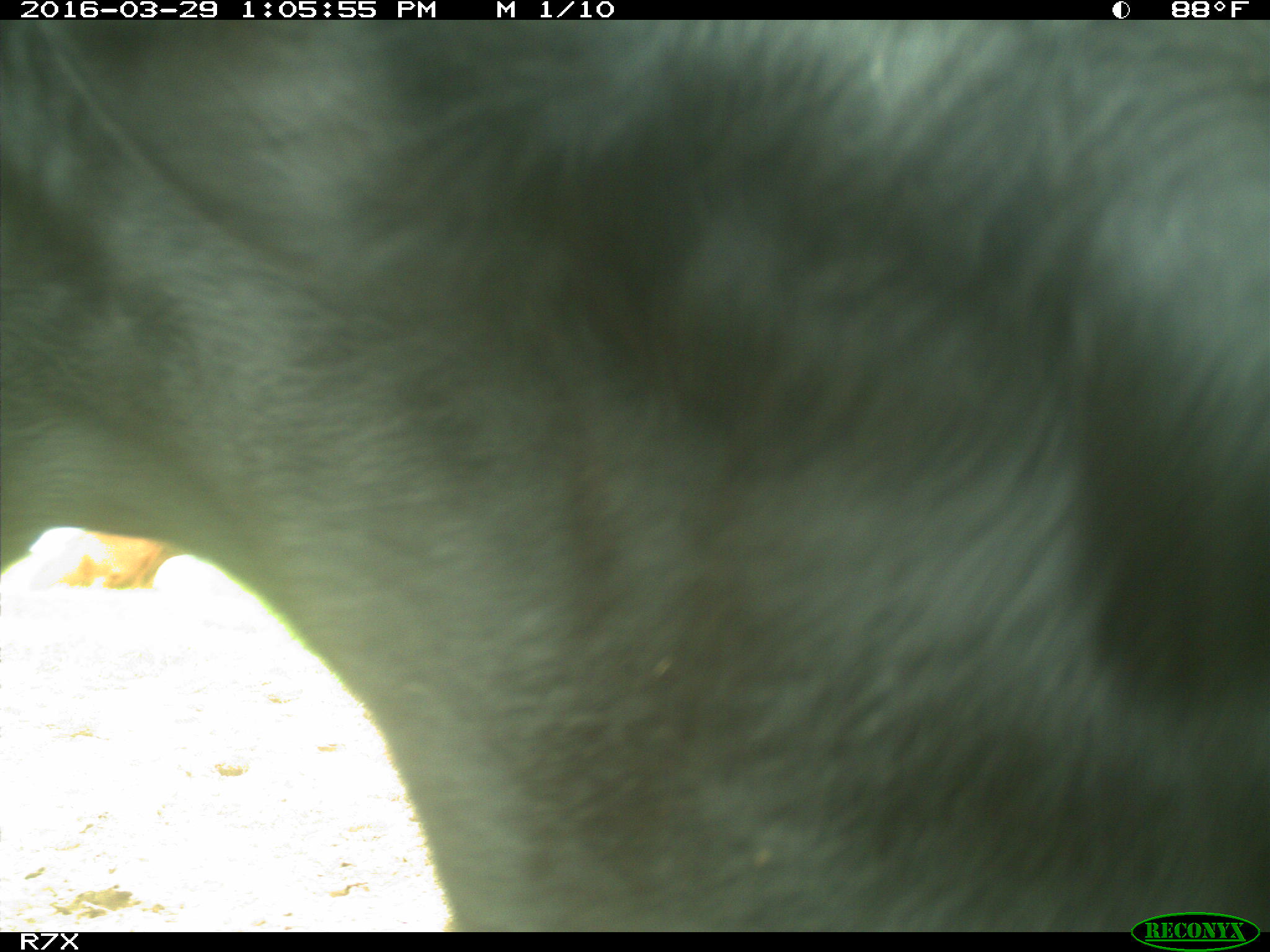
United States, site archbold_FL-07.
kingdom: Animalia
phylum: Chordata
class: Mammalia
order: Artiodactyla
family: Bovidae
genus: Bos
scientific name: Bos taurus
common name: domestic cow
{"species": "Bos taurus (domestic cow)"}